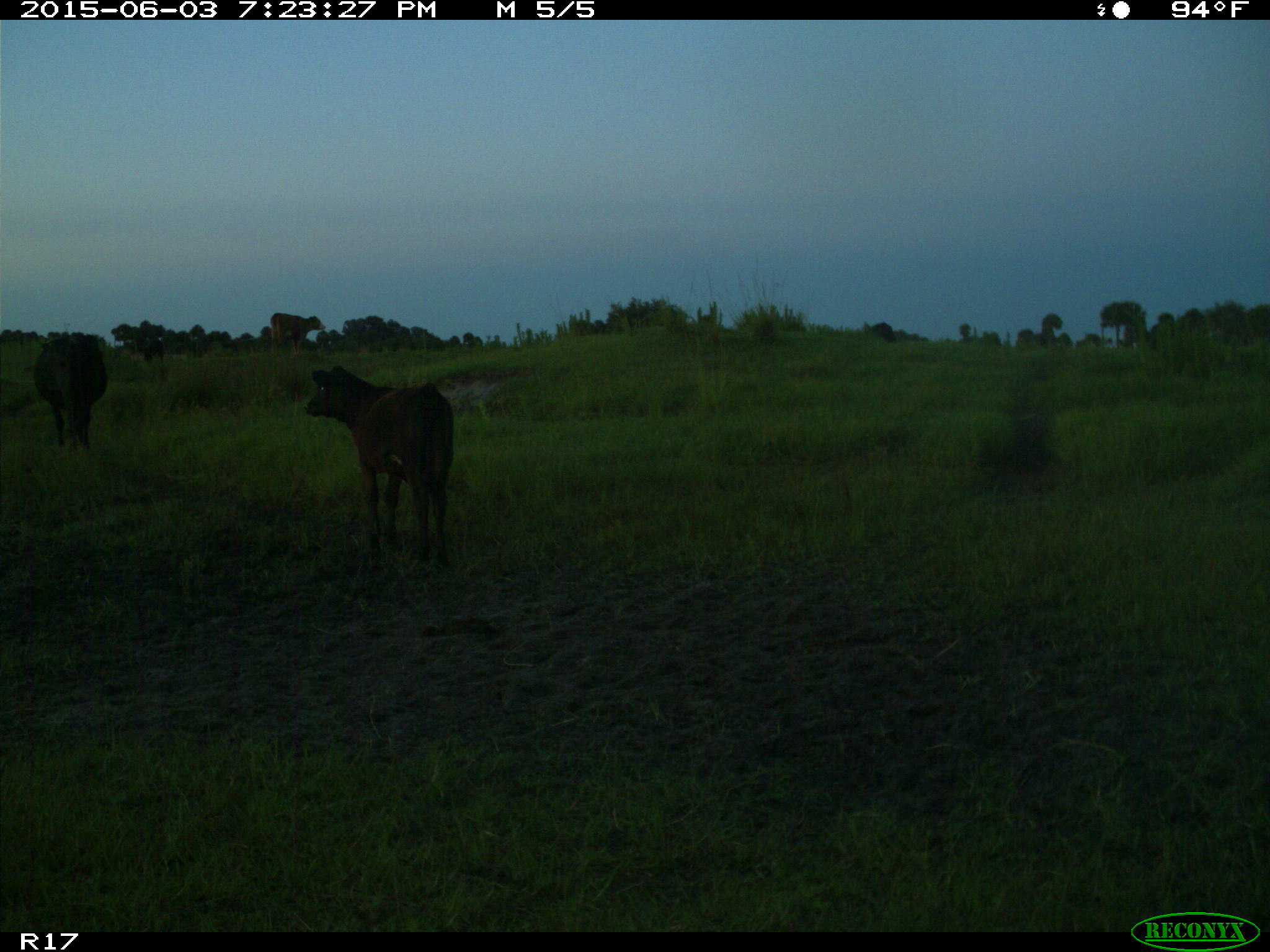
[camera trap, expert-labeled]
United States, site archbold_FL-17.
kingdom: Animalia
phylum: Chordata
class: Mammalia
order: Artiodactyla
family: Bovidae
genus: Bos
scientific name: Bos taurus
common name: domestic cow